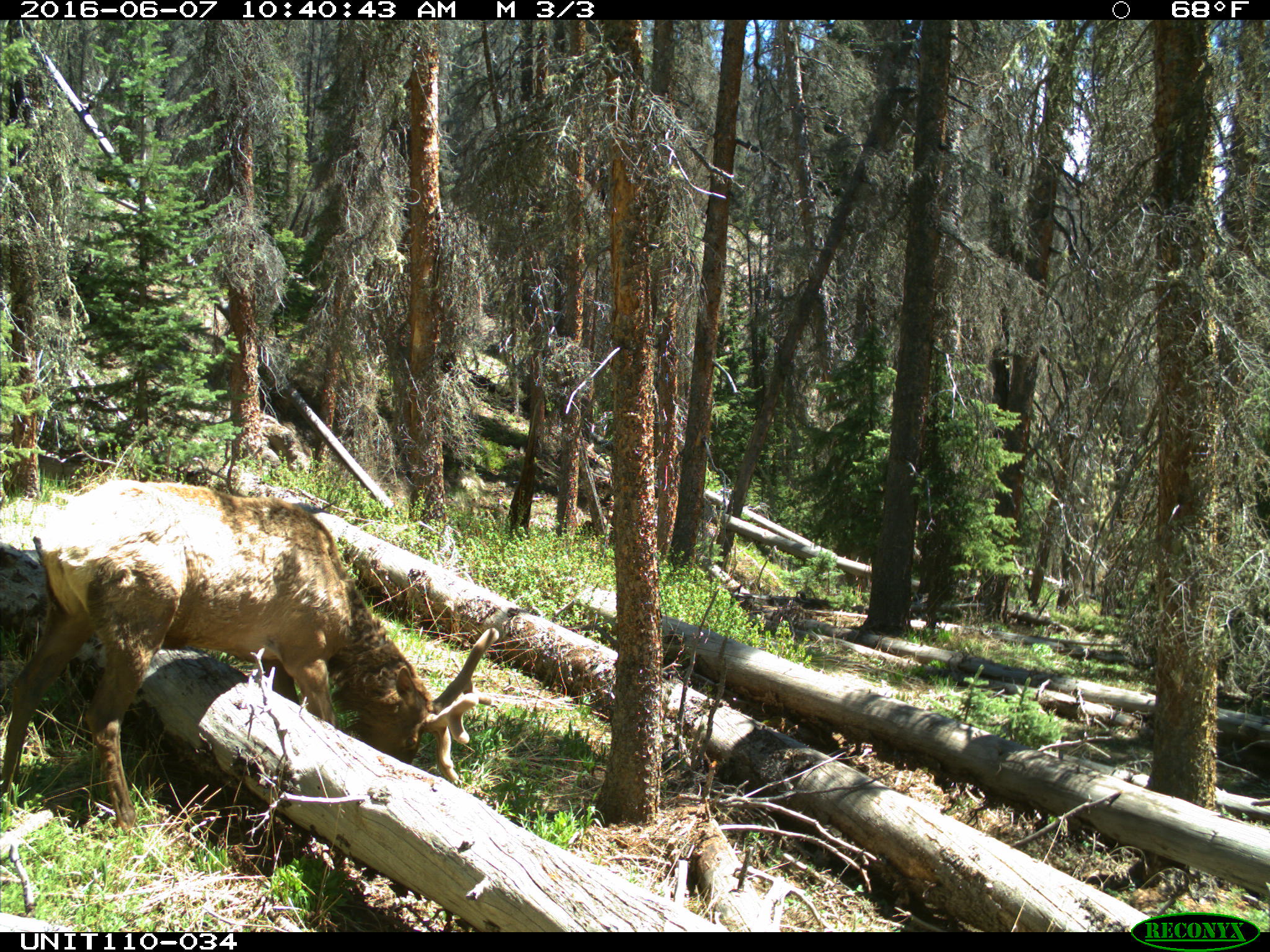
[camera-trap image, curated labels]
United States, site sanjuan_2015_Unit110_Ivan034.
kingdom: Animalia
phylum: Chordata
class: Mammalia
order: Artiodactyla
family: Cervidae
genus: Cervus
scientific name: Cervus elaphus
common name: red deer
Cervus elaphus (red deer).